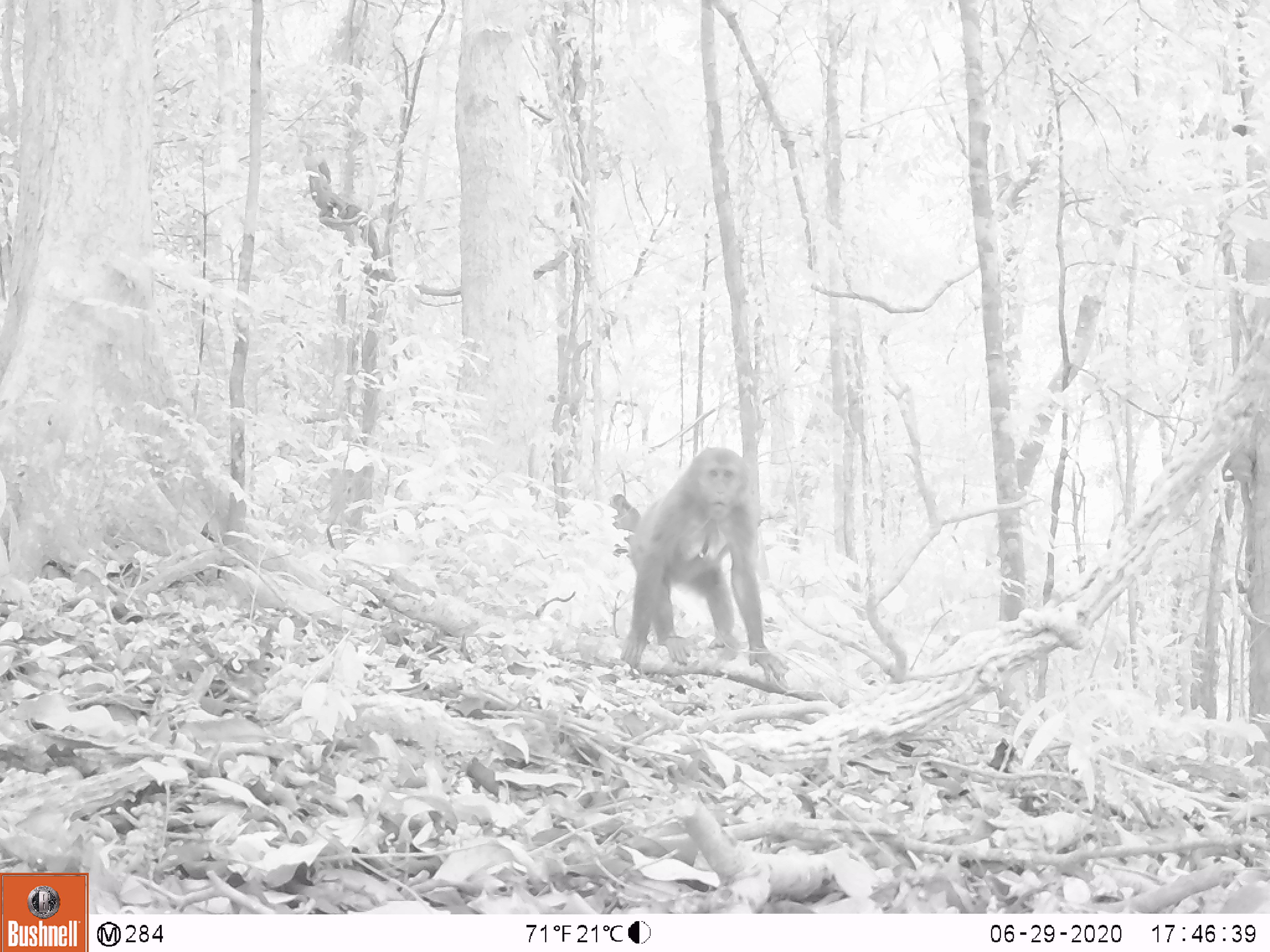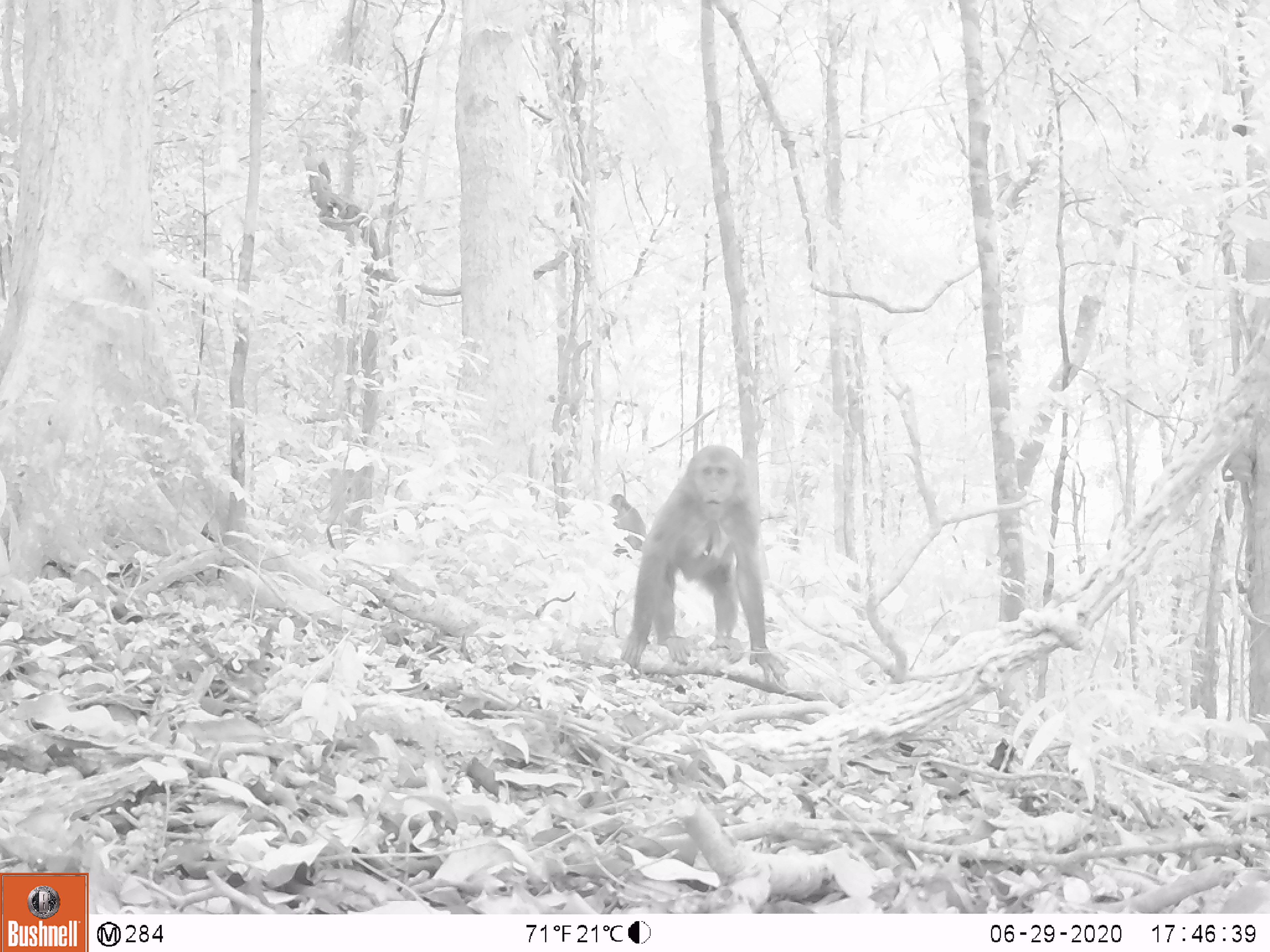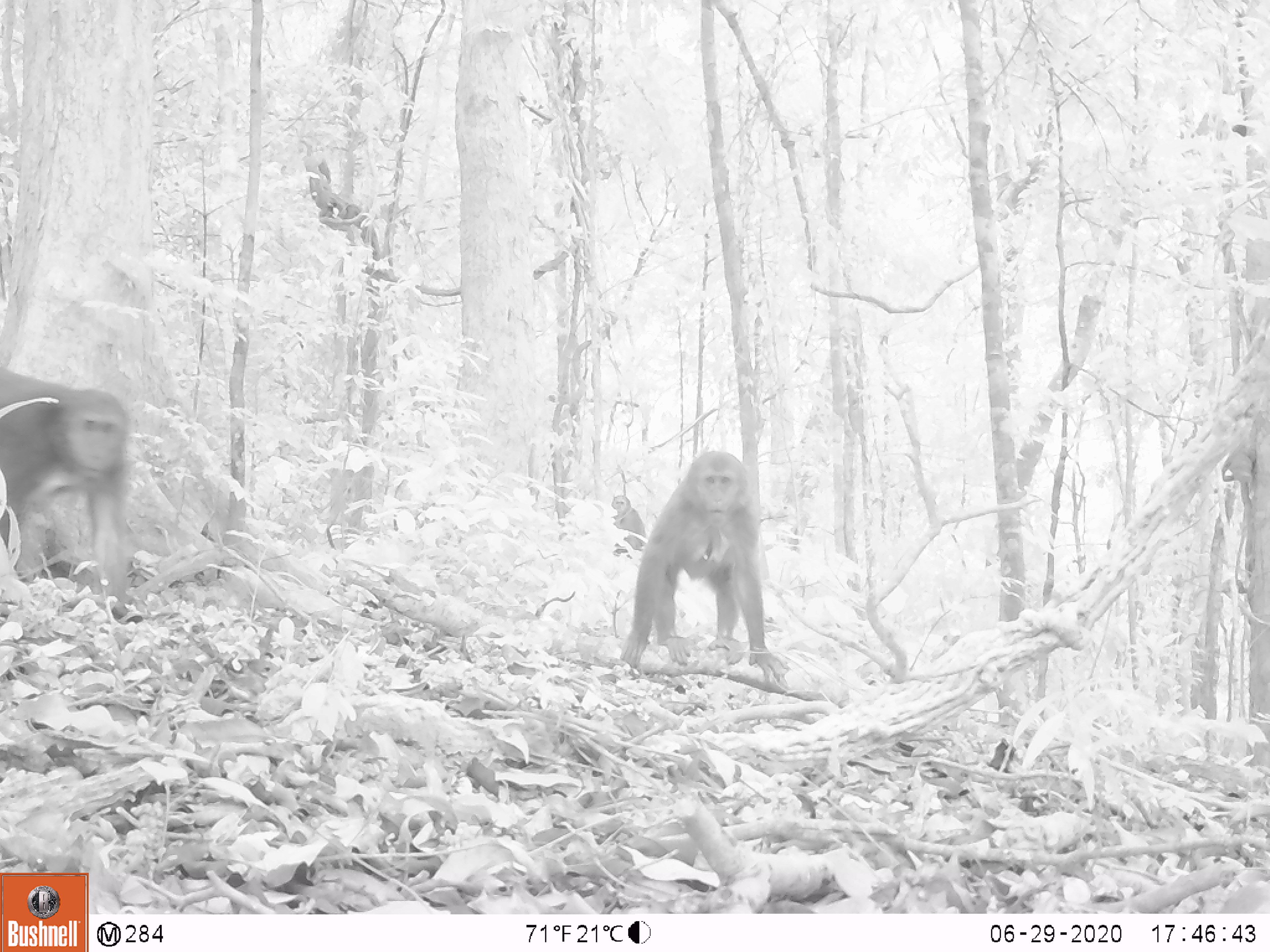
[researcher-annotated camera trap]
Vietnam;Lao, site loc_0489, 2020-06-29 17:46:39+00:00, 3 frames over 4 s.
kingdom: Animalia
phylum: Chordata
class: Mammalia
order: Primates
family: Cercopithecidae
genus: Macaca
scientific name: Macaca arctoides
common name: stump-tailed macaque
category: stump tailed macaque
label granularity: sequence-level